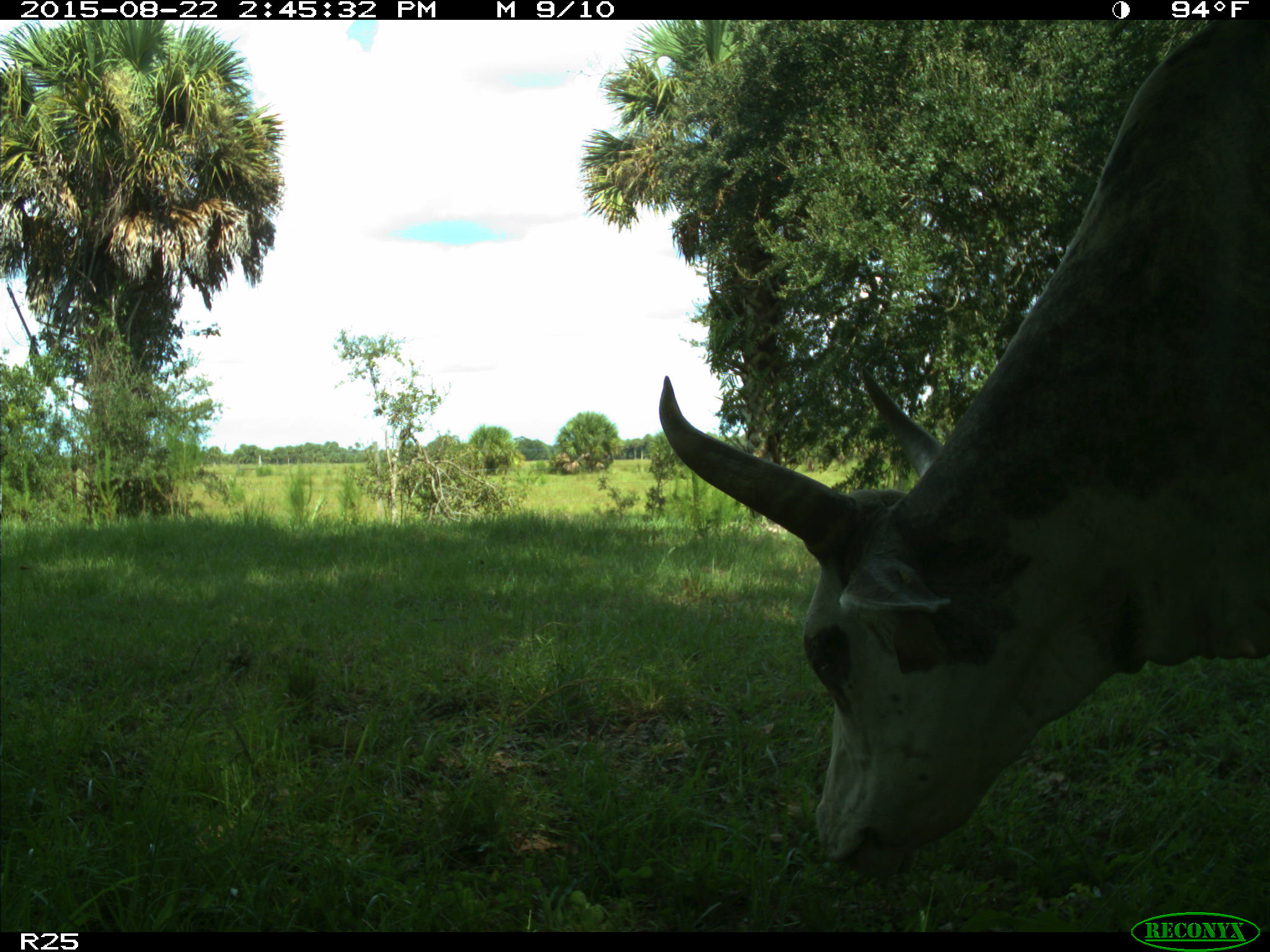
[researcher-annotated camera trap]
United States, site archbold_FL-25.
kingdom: Animalia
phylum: Chordata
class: Mammalia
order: Artiodactyla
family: Bovidae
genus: Bos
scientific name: Bos taurus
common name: domestic cow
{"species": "Bos taurus (domestic cow)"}